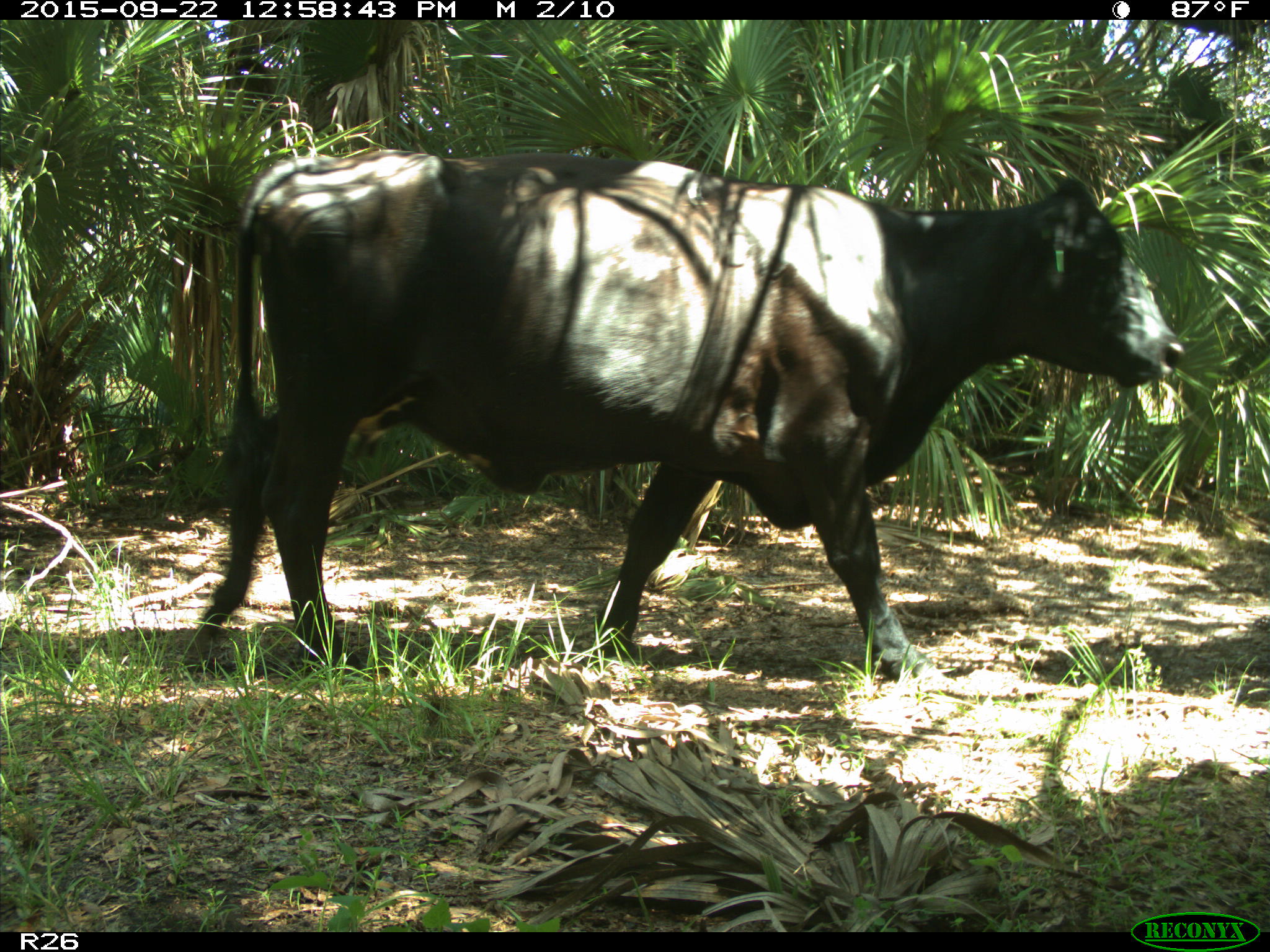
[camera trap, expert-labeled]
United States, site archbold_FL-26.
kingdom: Animalia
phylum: Chordata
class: Mammalia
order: Artiodactyla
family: Bovidae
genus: Bos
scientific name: Bos taurus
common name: domestic cow